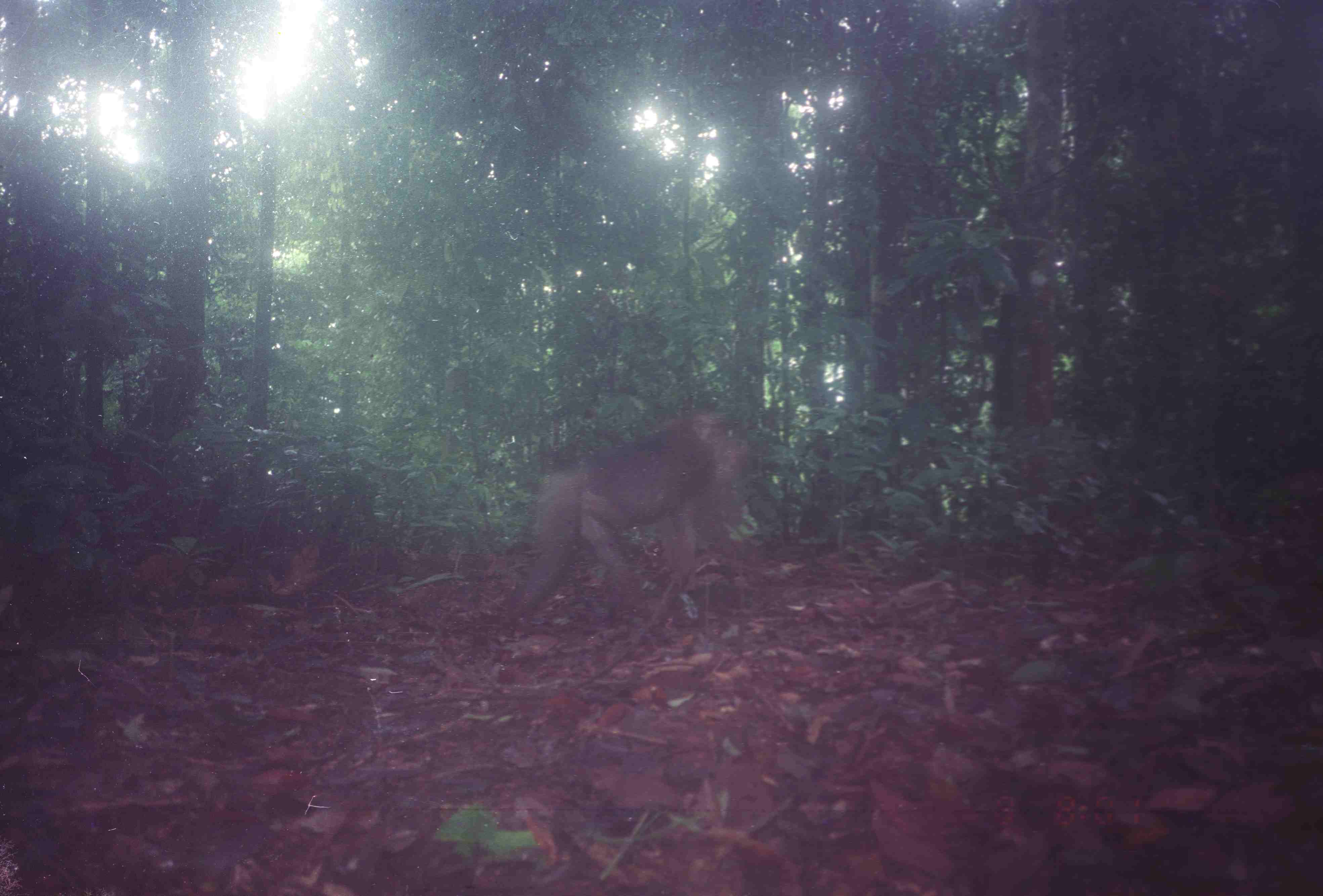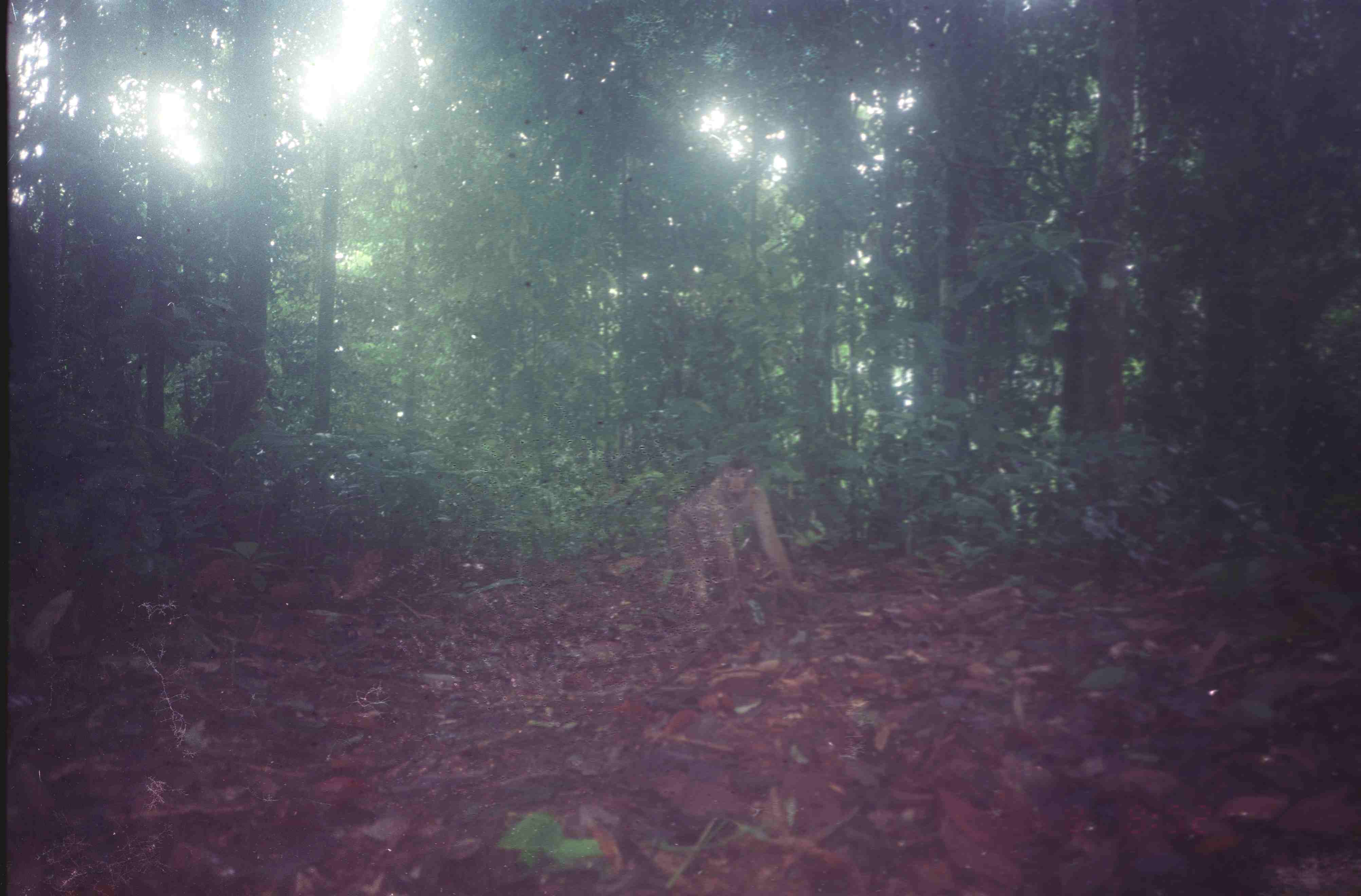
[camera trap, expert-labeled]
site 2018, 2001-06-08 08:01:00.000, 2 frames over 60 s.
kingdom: Animalia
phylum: Chordata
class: Mammalia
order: Primates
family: Cercopithecidae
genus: Macaca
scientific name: Macaca nemestrina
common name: southern pig-tailed macaque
Macaca nemestrina (southern pig-tailed macaque), count 1.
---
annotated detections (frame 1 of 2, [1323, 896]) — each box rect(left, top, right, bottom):
macaca nemestrina: rect(509, 400, 766, 638)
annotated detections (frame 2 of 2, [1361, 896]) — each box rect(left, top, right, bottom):
macaca nemestrina: rect(663, 458, 812, 619)